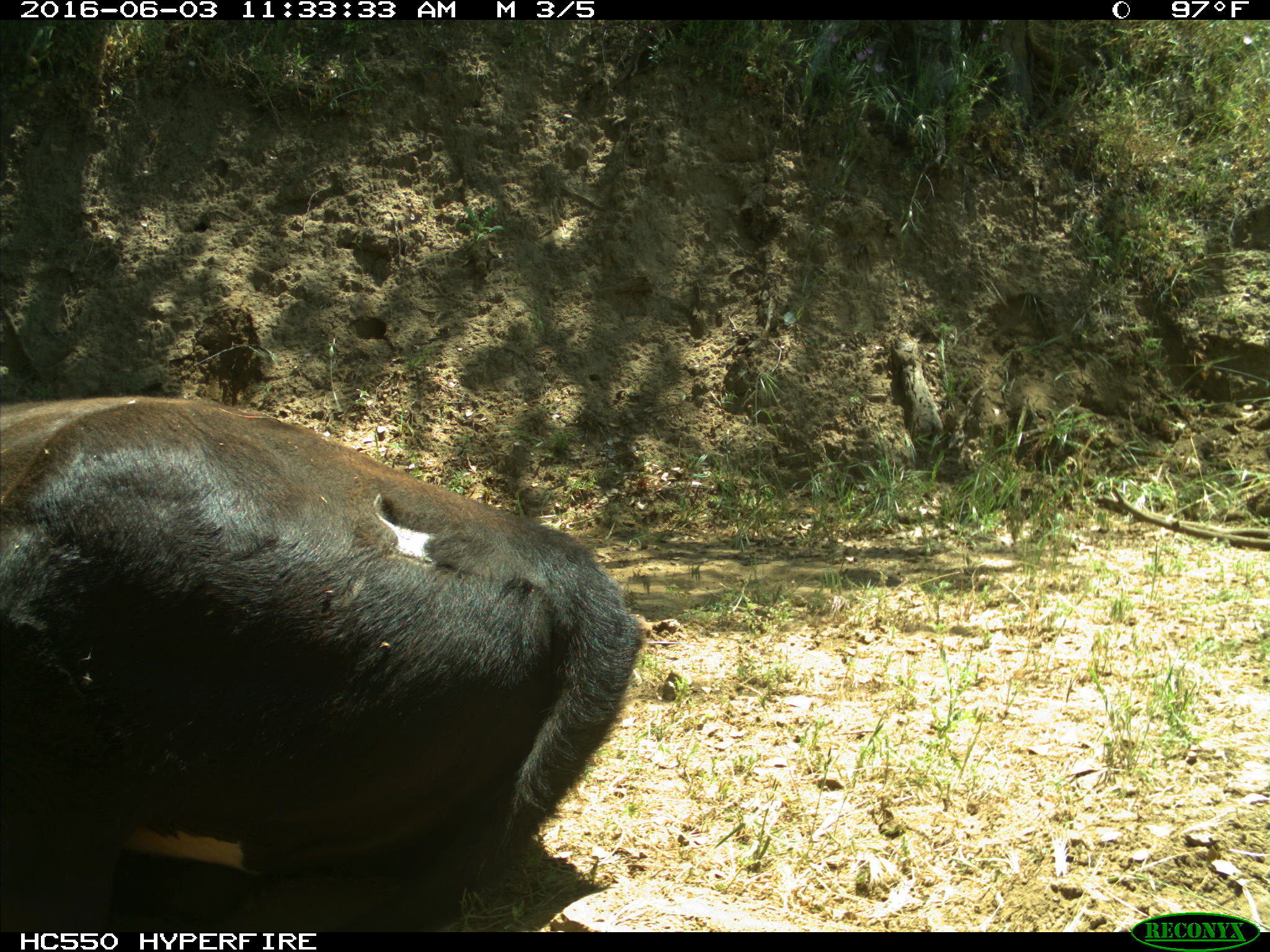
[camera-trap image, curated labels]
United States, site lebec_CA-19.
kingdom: Animalia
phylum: Chordata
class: Mammalia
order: Artiodactyla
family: Bovidae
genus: Bos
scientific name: Bos taurus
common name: domestic cow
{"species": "Bos taurus (domestic cow)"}